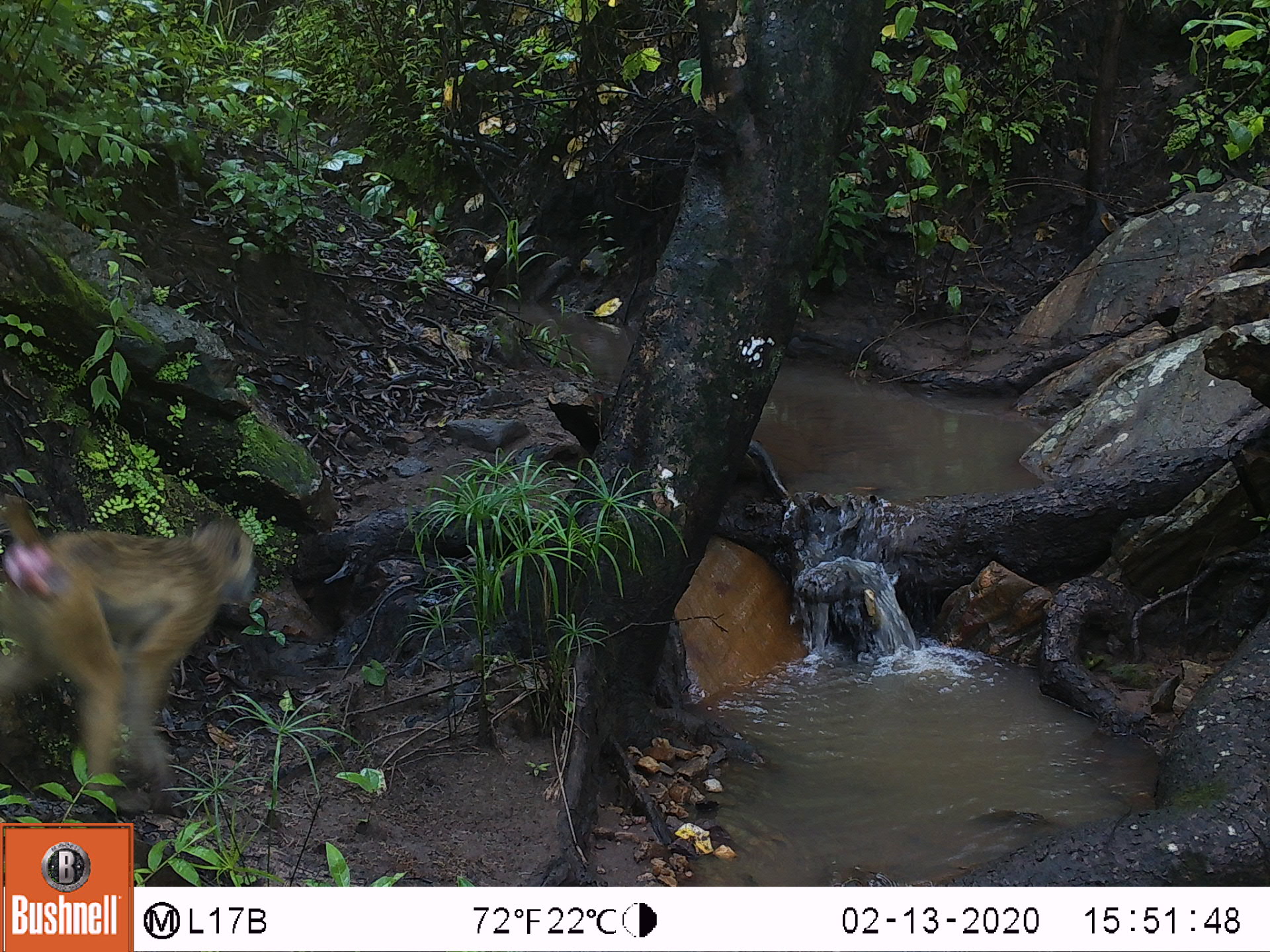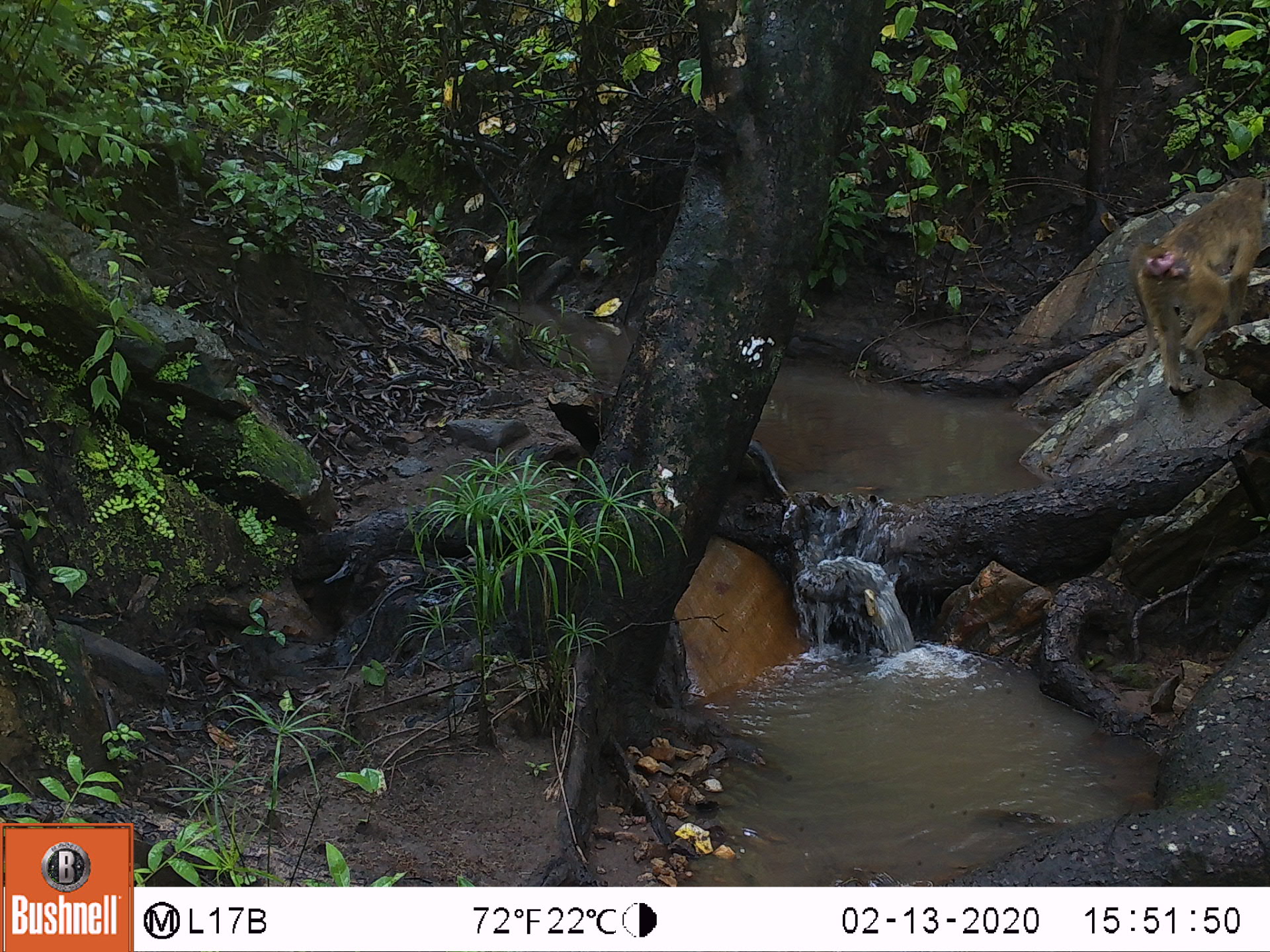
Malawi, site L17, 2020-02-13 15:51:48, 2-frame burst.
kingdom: Animalia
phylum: Chordata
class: Mammalia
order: Primates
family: Cercopithecidae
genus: Papio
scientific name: Papio cynocephalus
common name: yellow baboon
Yellow baboon (Papio cynocephalus), count 1.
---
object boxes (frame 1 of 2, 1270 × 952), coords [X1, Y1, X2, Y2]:
yellow baboon: [0, 510, 258, 809]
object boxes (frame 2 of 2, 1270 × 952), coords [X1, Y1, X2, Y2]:
yellow baboon: [1128, 172, 1262, 401]